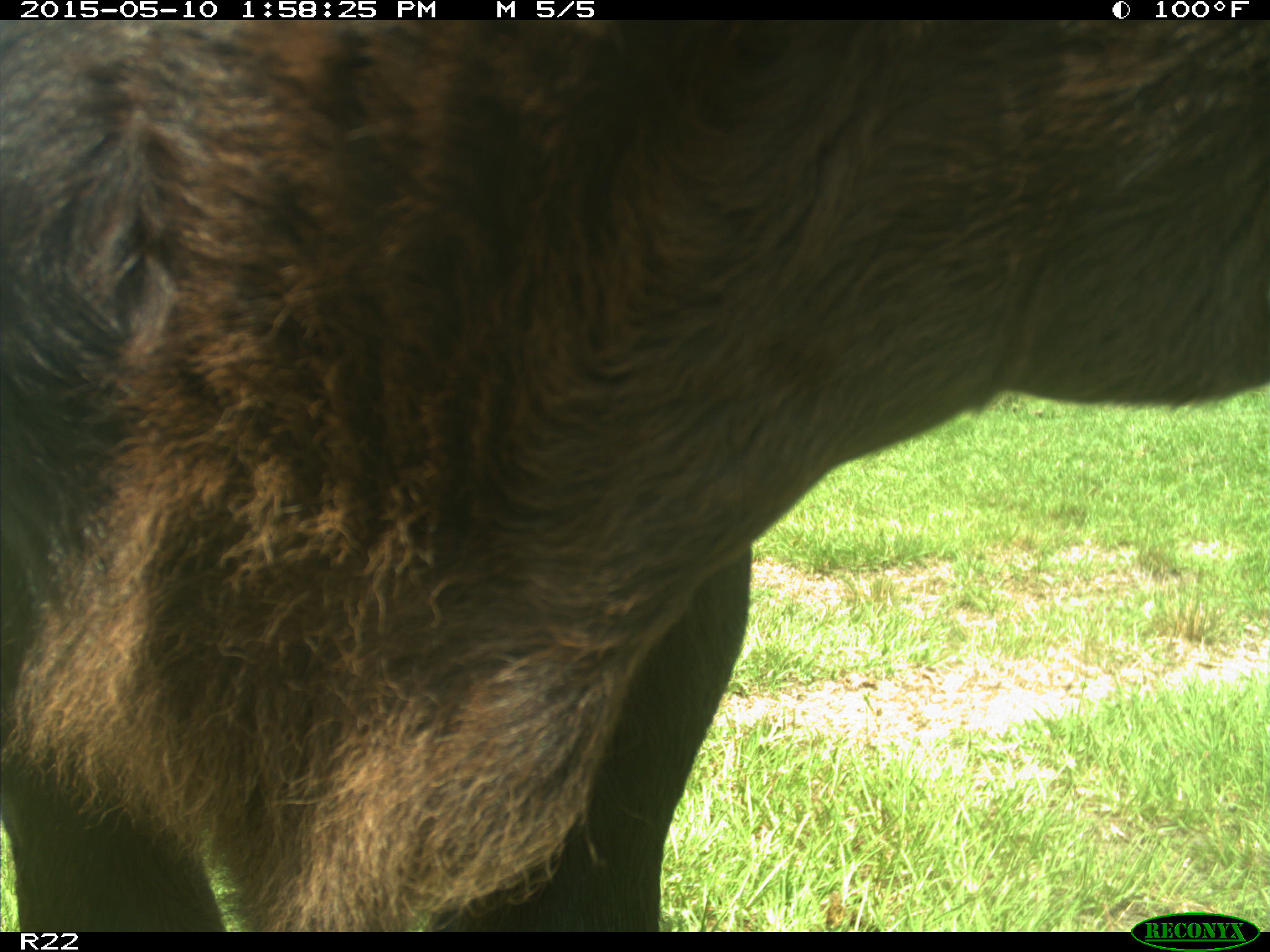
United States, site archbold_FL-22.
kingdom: Animalia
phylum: Chordata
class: Mammalia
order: Artiodactyla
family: Bovidae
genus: Bos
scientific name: Bos taurus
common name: domestic cow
Bos taurus (domestic cow).